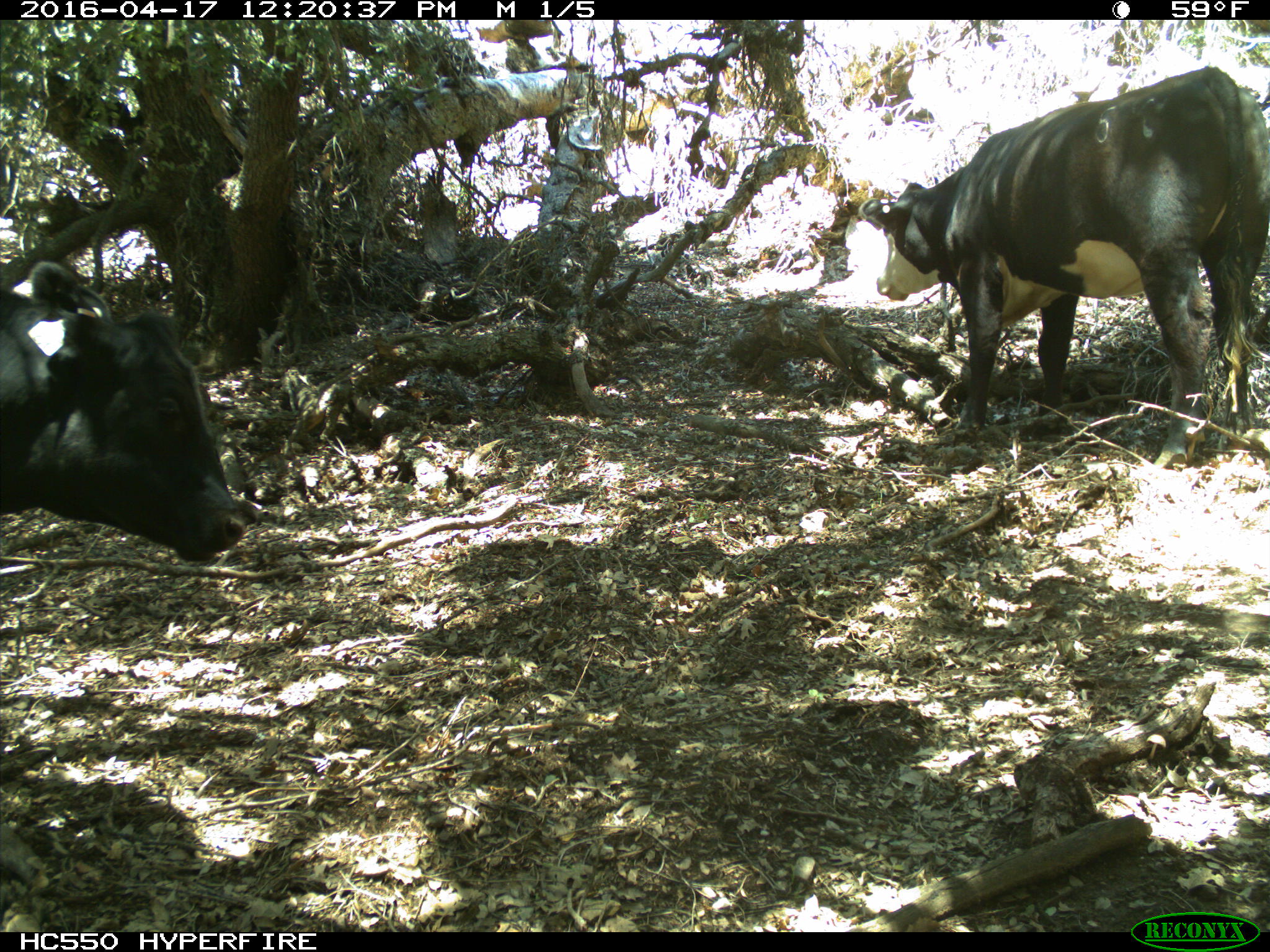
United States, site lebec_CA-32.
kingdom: Animalia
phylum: Chordata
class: Mammalia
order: Artiodactyla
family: Bovidae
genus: Bos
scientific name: Bos taurus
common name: domestic cow